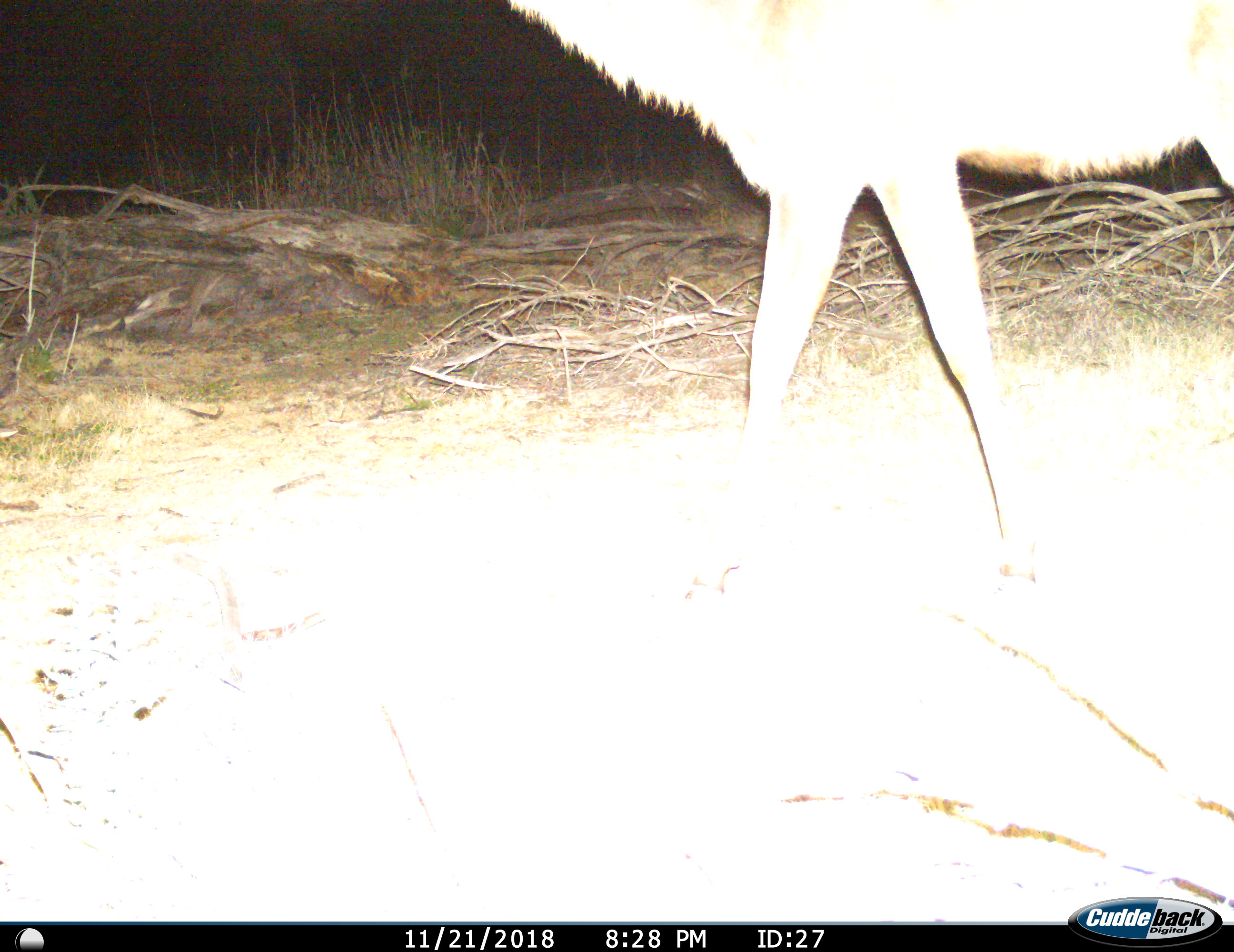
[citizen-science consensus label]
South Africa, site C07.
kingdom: Animalia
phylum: Chordata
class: Mammalia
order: Artiodactyla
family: Bovidae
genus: Tragelaphus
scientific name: Tragelaphus strepsiceros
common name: greater kudu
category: kudu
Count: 1.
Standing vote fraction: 38%.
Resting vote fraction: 0%.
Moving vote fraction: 62%.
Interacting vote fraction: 0%.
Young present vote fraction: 0%.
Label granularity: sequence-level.